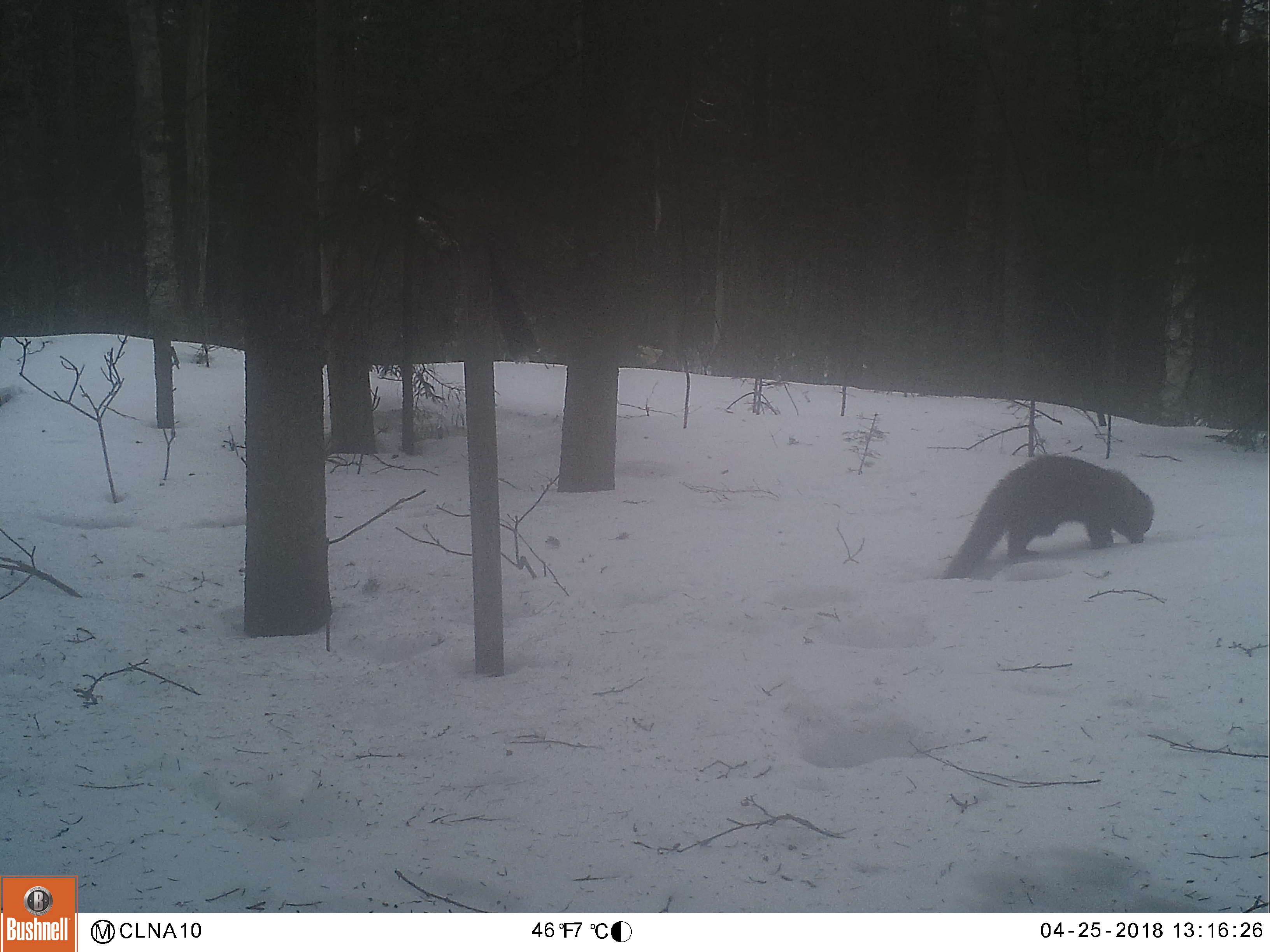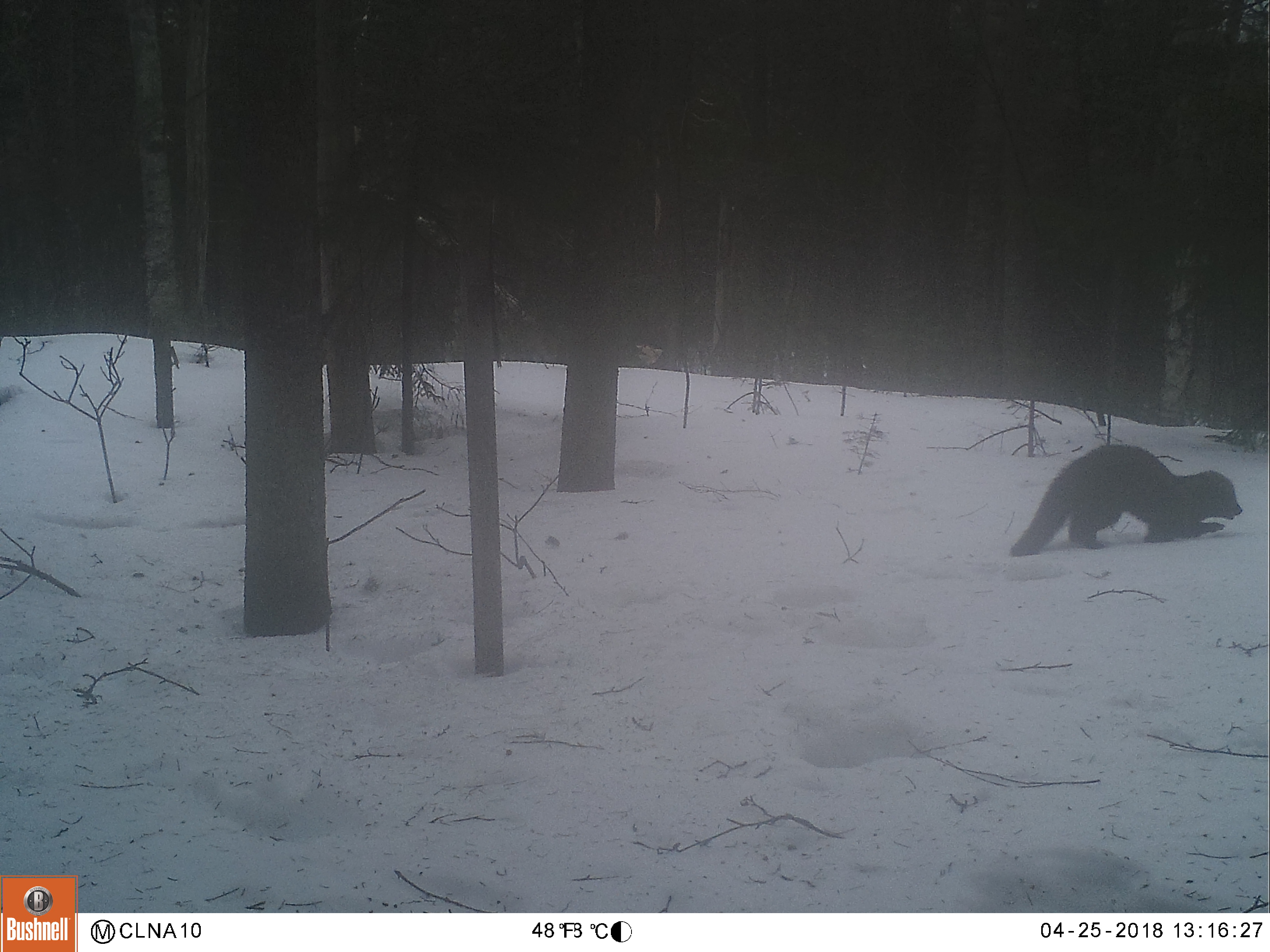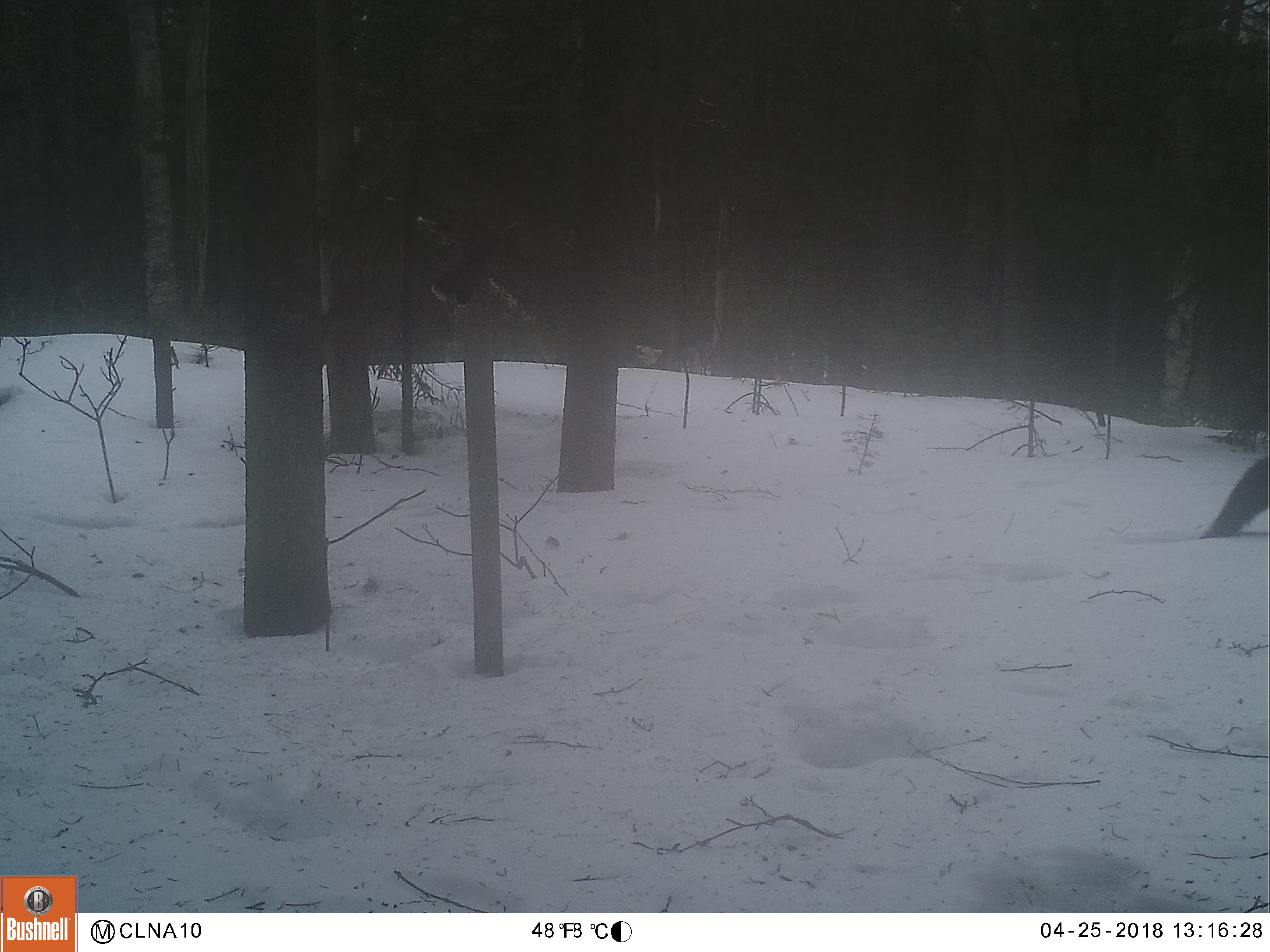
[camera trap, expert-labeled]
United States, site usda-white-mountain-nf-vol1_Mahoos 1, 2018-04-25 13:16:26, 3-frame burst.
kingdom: Animalia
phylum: Chordata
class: Mammalia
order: Carnivora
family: Mustelidae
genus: Pekania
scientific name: Pekania pennanti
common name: fisher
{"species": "fisher (Pekania pennanti)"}